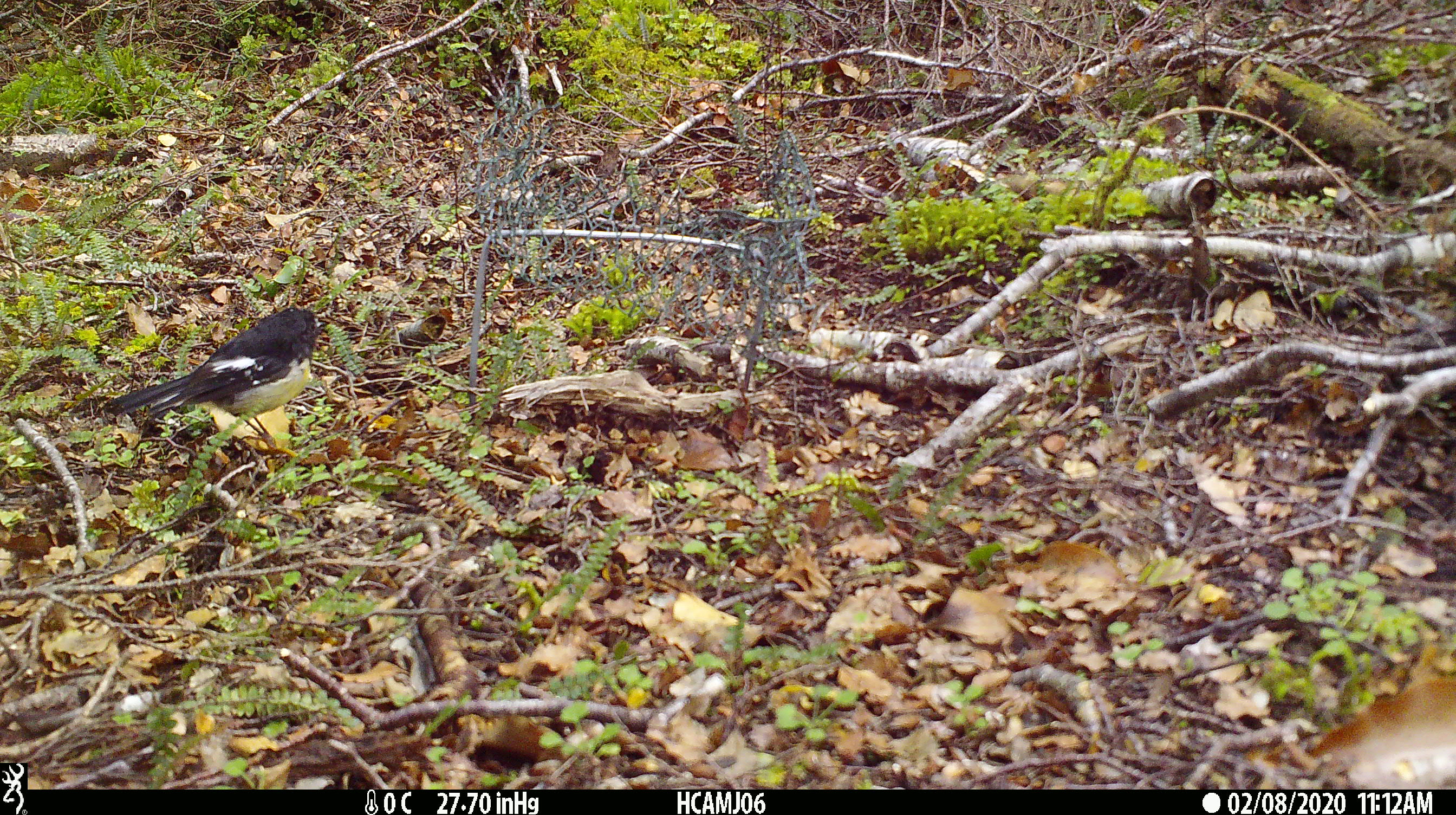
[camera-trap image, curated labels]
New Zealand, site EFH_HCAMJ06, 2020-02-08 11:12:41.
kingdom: Animalia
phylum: Chordata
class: Aves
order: Passeriformes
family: Petroicidae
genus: Petroica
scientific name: Petroica macrocephala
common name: tomtit